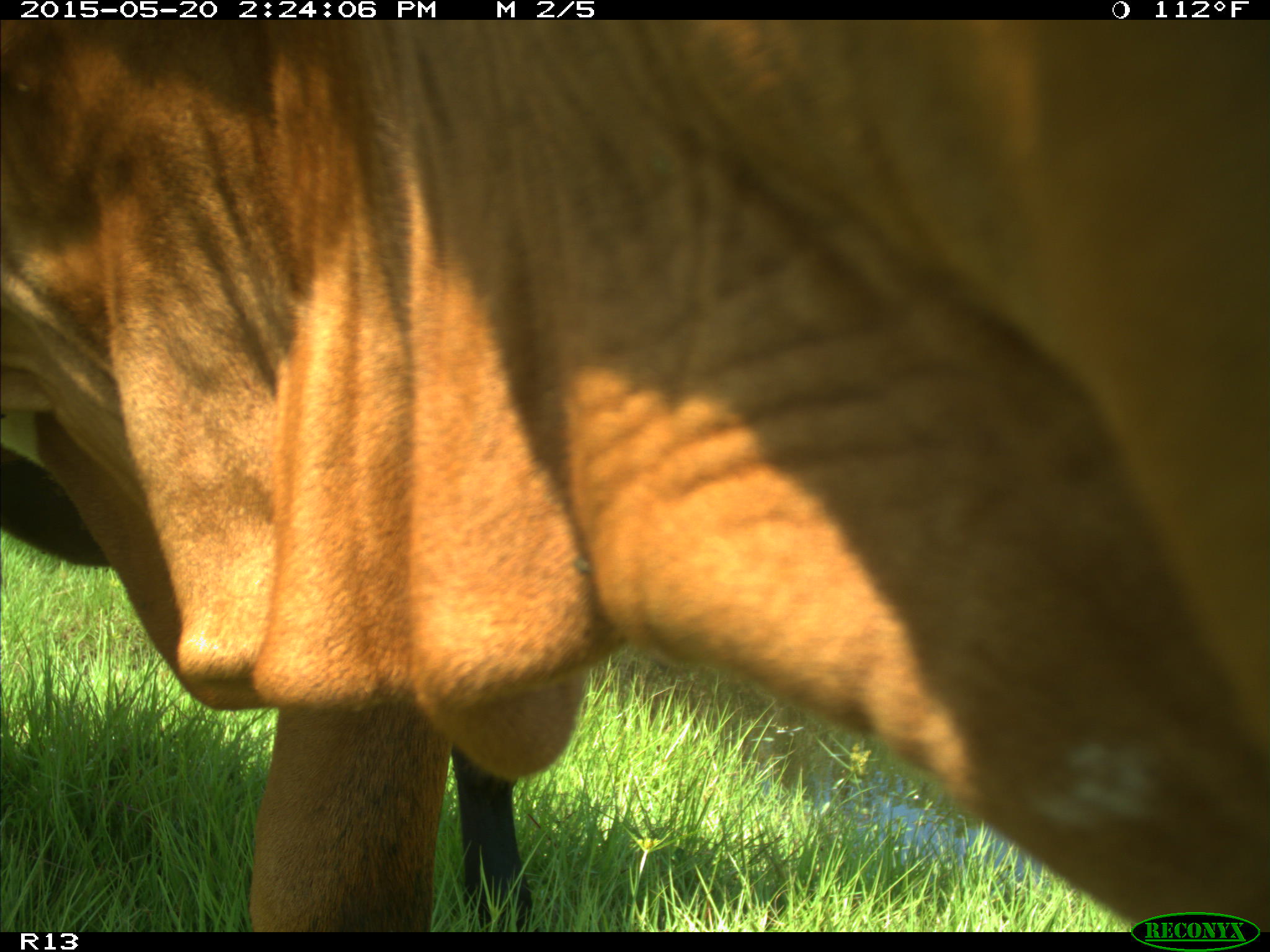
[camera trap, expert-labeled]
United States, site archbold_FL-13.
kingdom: Animalia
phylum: Chordata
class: Mammalia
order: Artiodactyla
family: Bovidae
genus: Bos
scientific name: Bos taurus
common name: domestic cow